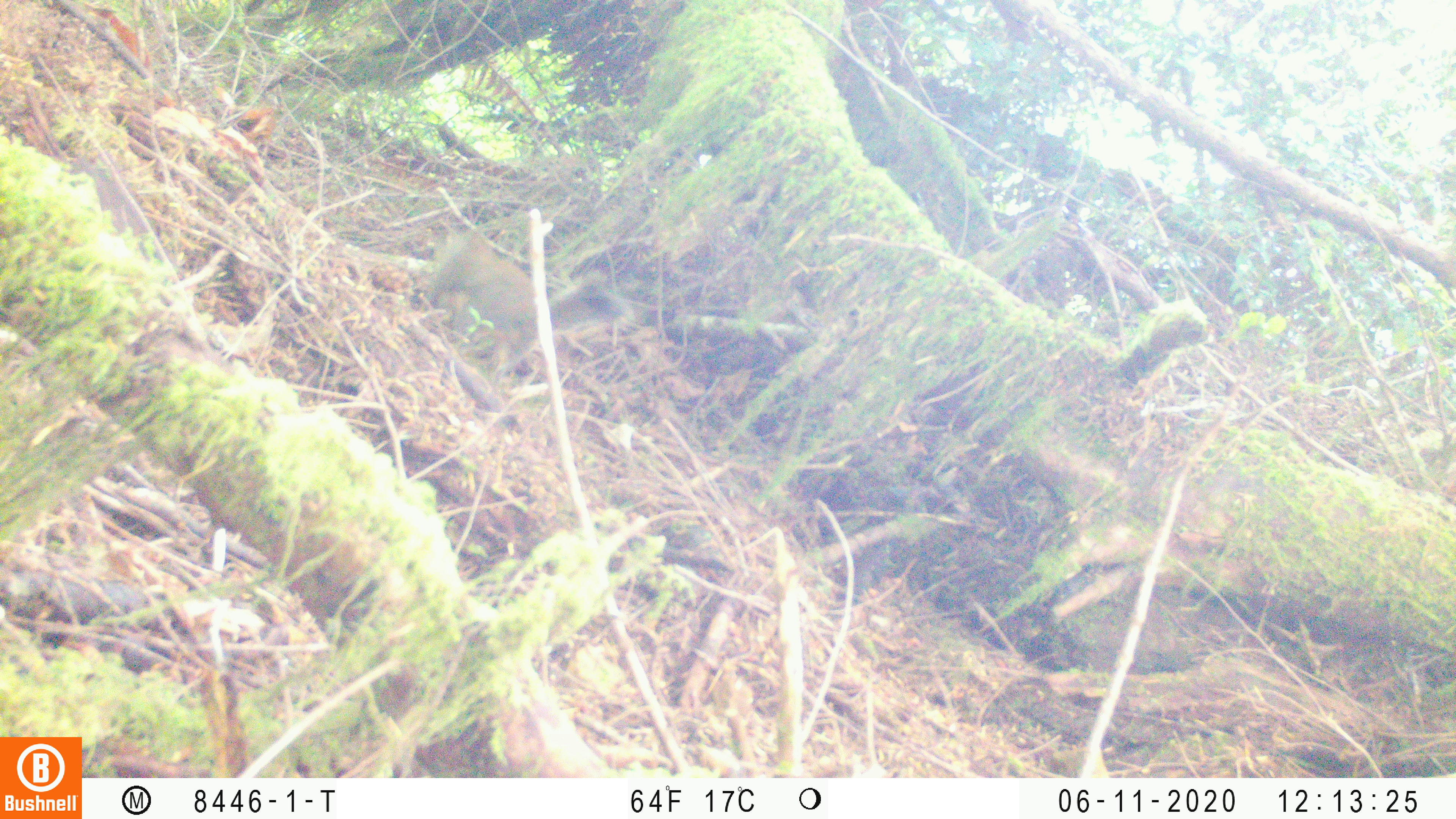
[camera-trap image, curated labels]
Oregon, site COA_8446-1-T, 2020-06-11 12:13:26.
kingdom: Animalia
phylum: Chordata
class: Mammalia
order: Rodentia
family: Sciuridae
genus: Tamiasciurus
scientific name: Tamiasciurus douglasii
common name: douglas squirrel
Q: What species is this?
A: Douglas squirrel (Tamiasciurus douglasii).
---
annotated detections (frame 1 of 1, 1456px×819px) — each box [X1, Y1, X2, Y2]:
douglas squirrel: [426, 228, 628, 366]